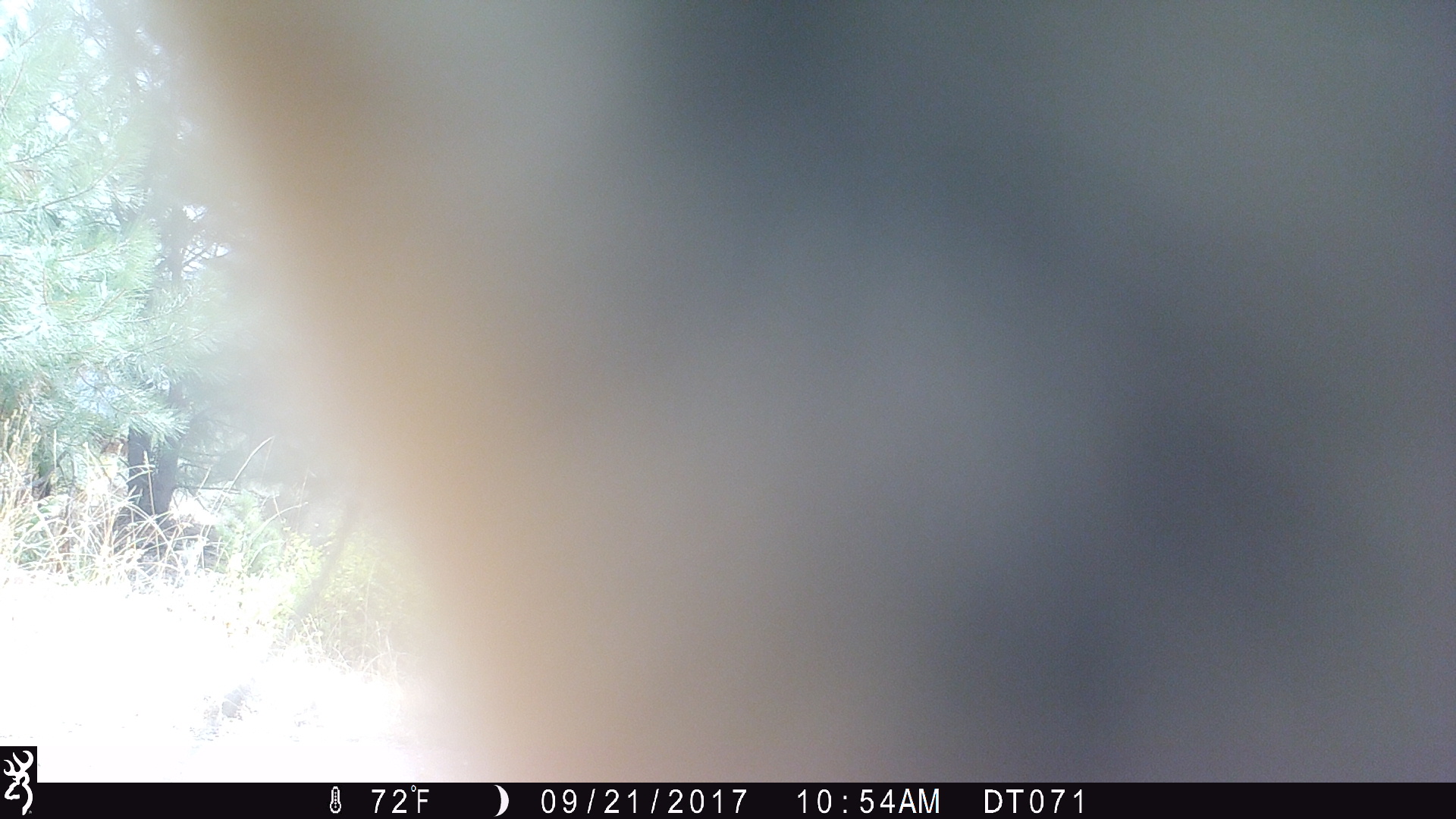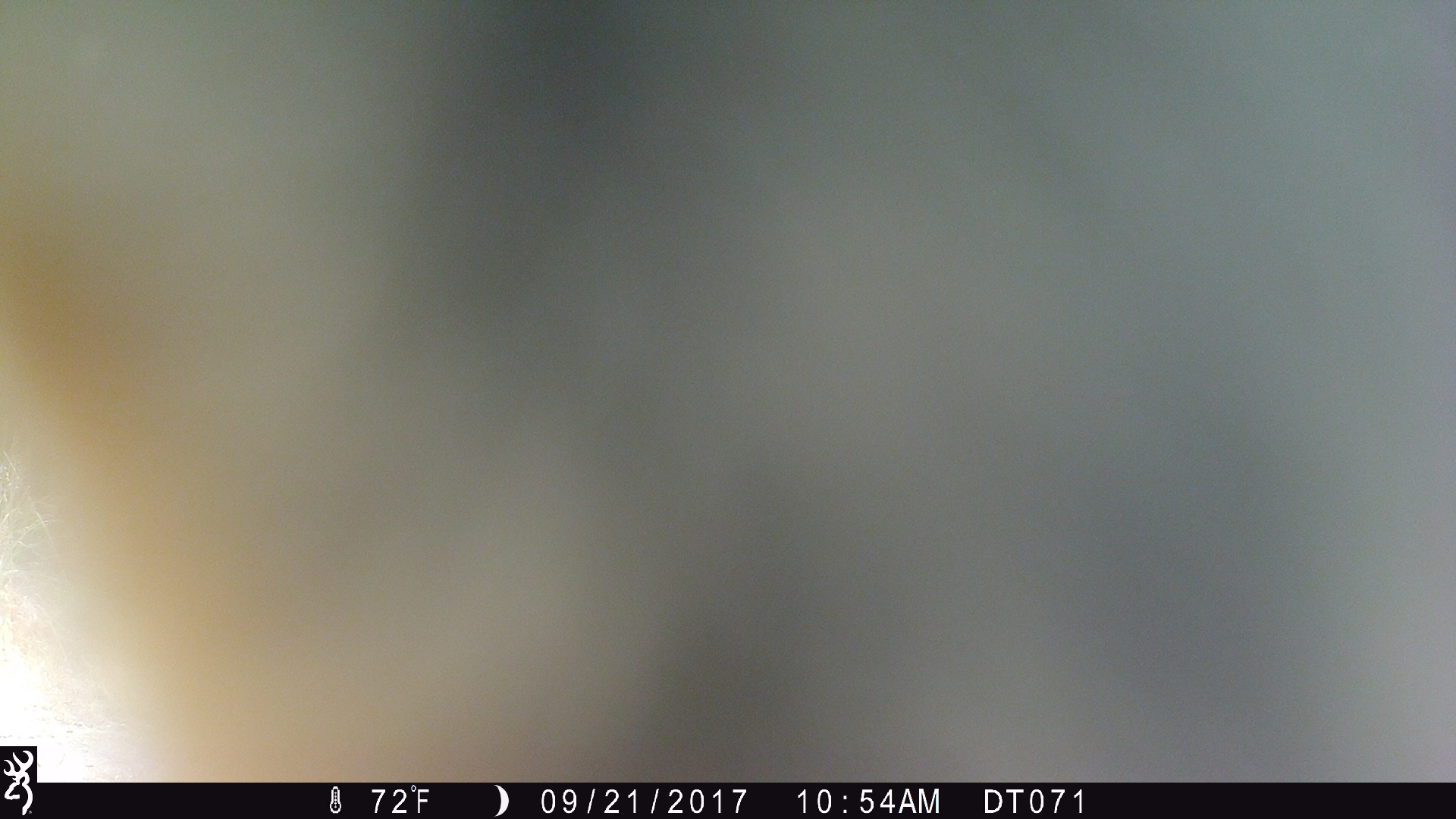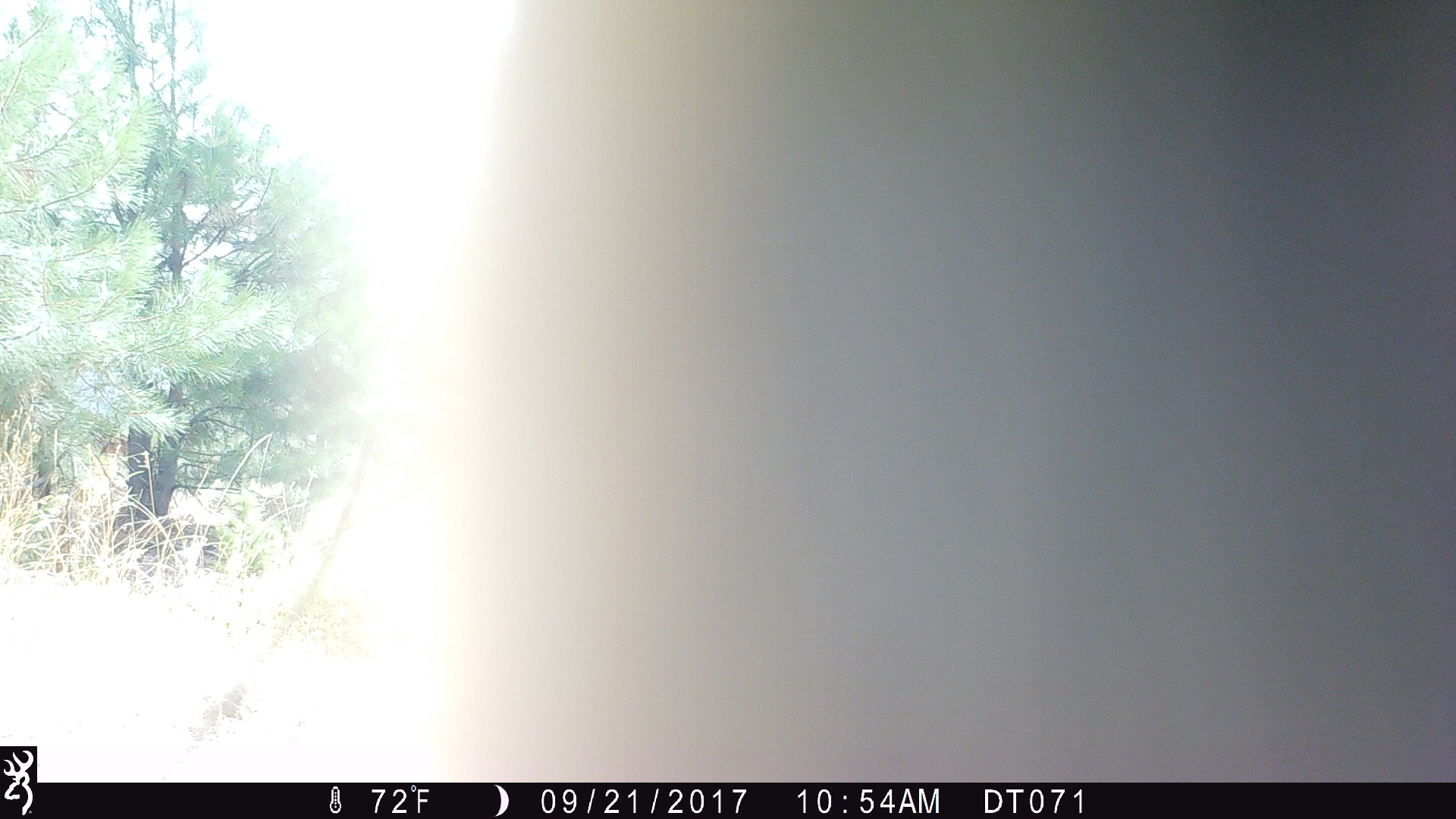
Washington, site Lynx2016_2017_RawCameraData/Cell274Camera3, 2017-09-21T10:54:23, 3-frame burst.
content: unidentified animal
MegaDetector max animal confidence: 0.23